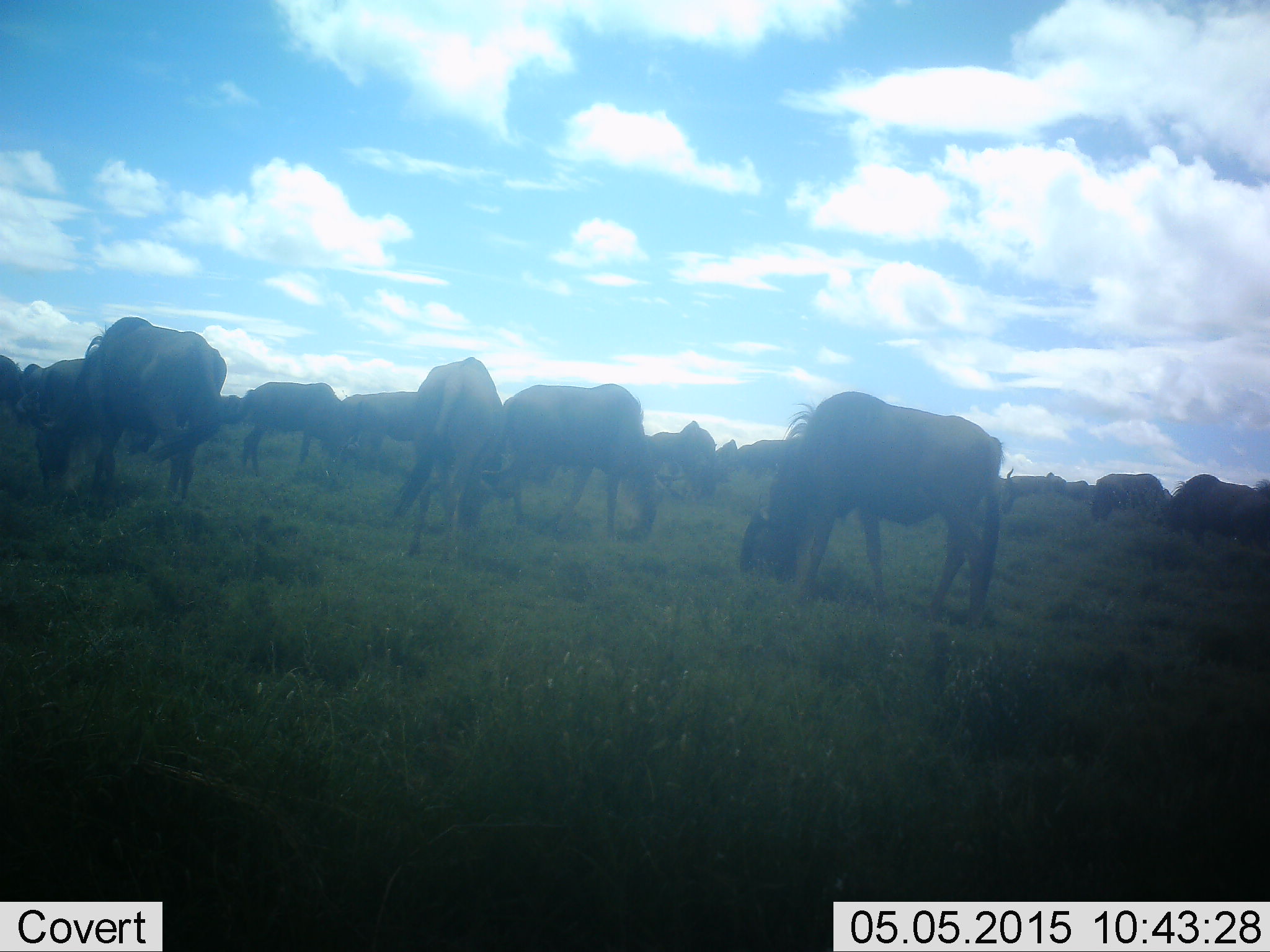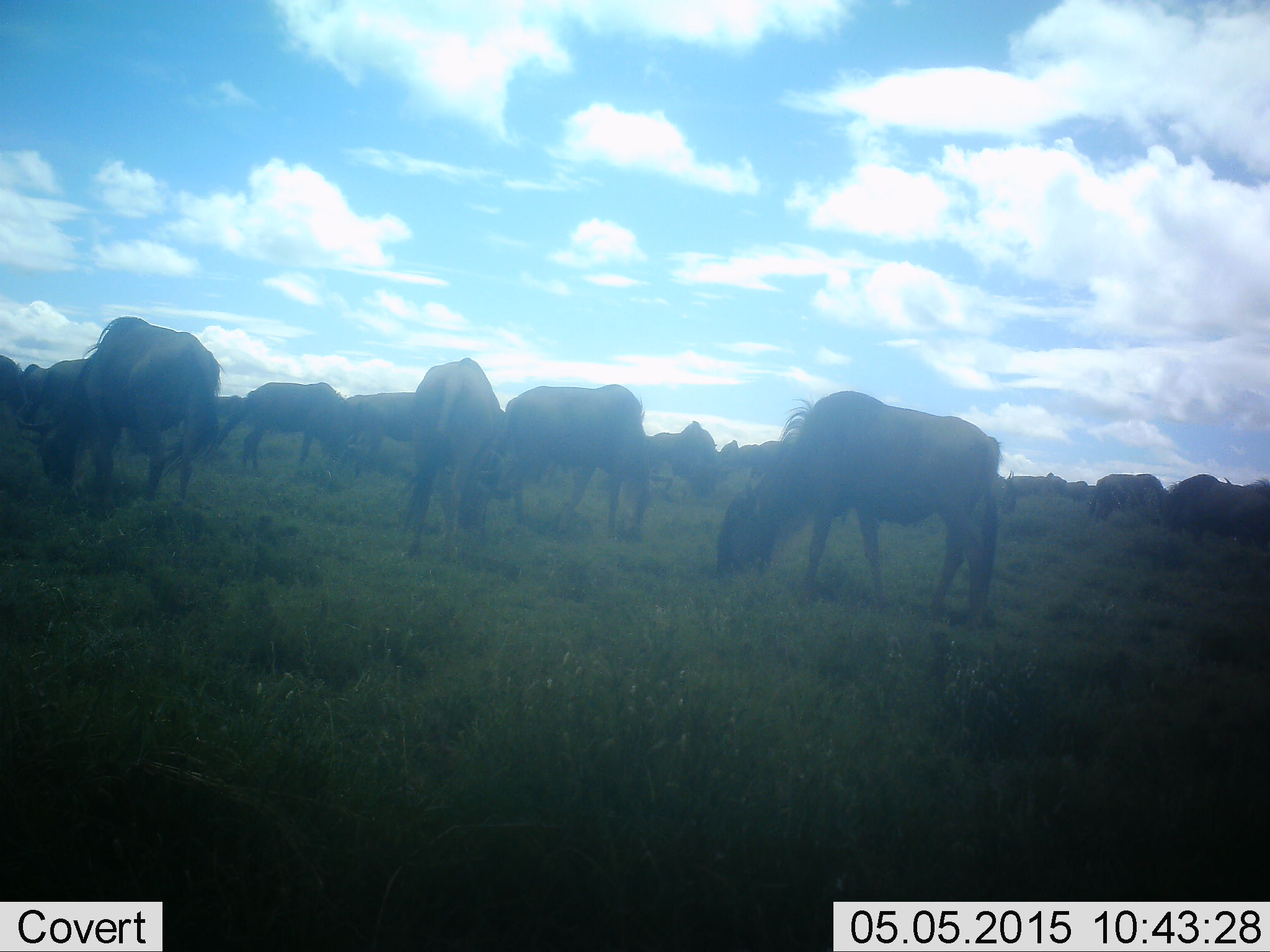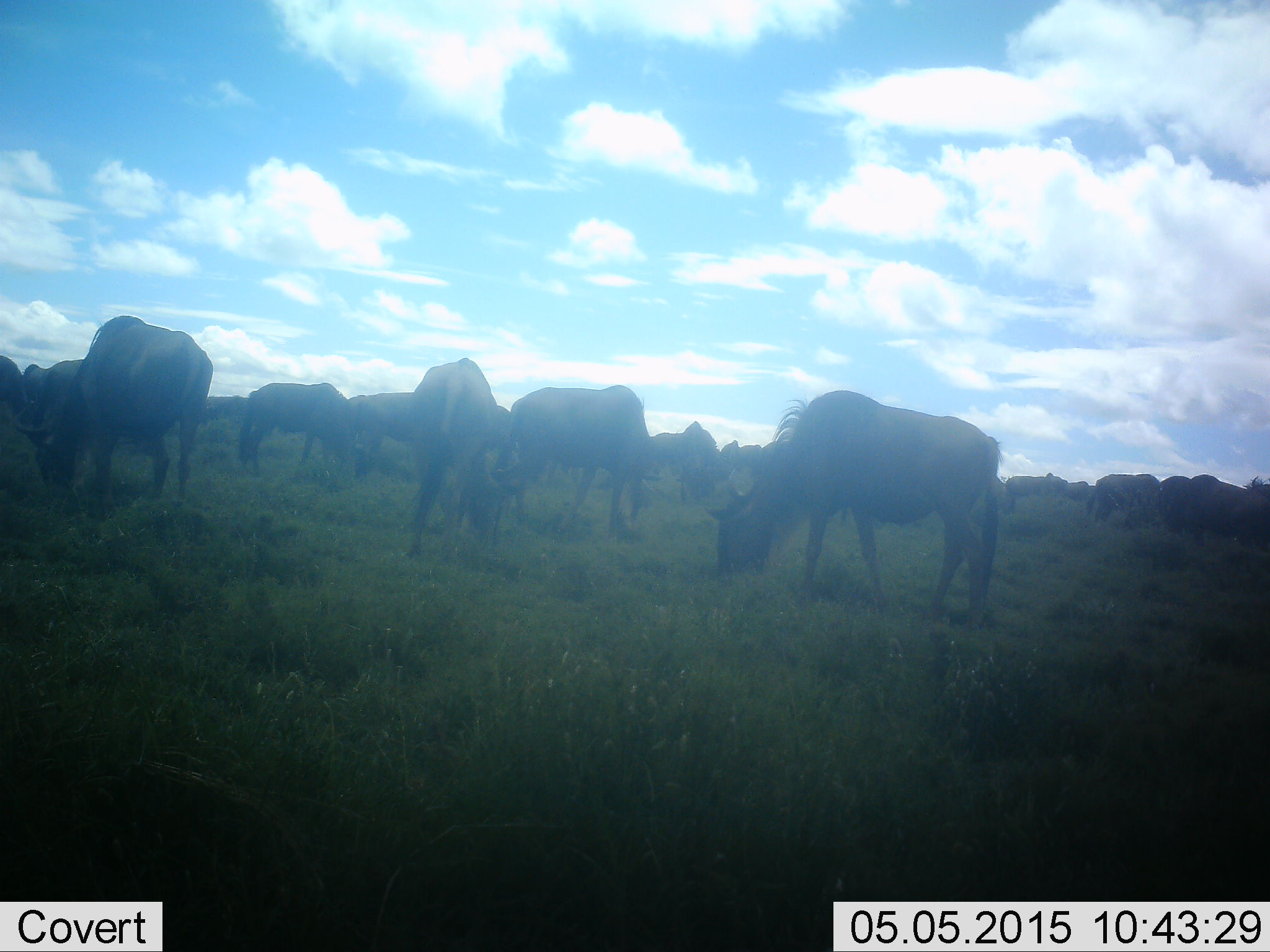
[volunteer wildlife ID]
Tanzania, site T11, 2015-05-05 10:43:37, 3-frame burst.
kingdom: Animalia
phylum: Chordata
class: Mammalia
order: Artiodactyla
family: Bovidae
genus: Connochaetes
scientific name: Connochaetes taurinus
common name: blue wildebeest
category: wildebeest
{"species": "wildebeest (blue wildebeest) (Connochaetes taurinus)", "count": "11-50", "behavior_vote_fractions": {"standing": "20%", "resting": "10%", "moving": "0%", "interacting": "0%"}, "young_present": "0%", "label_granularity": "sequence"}